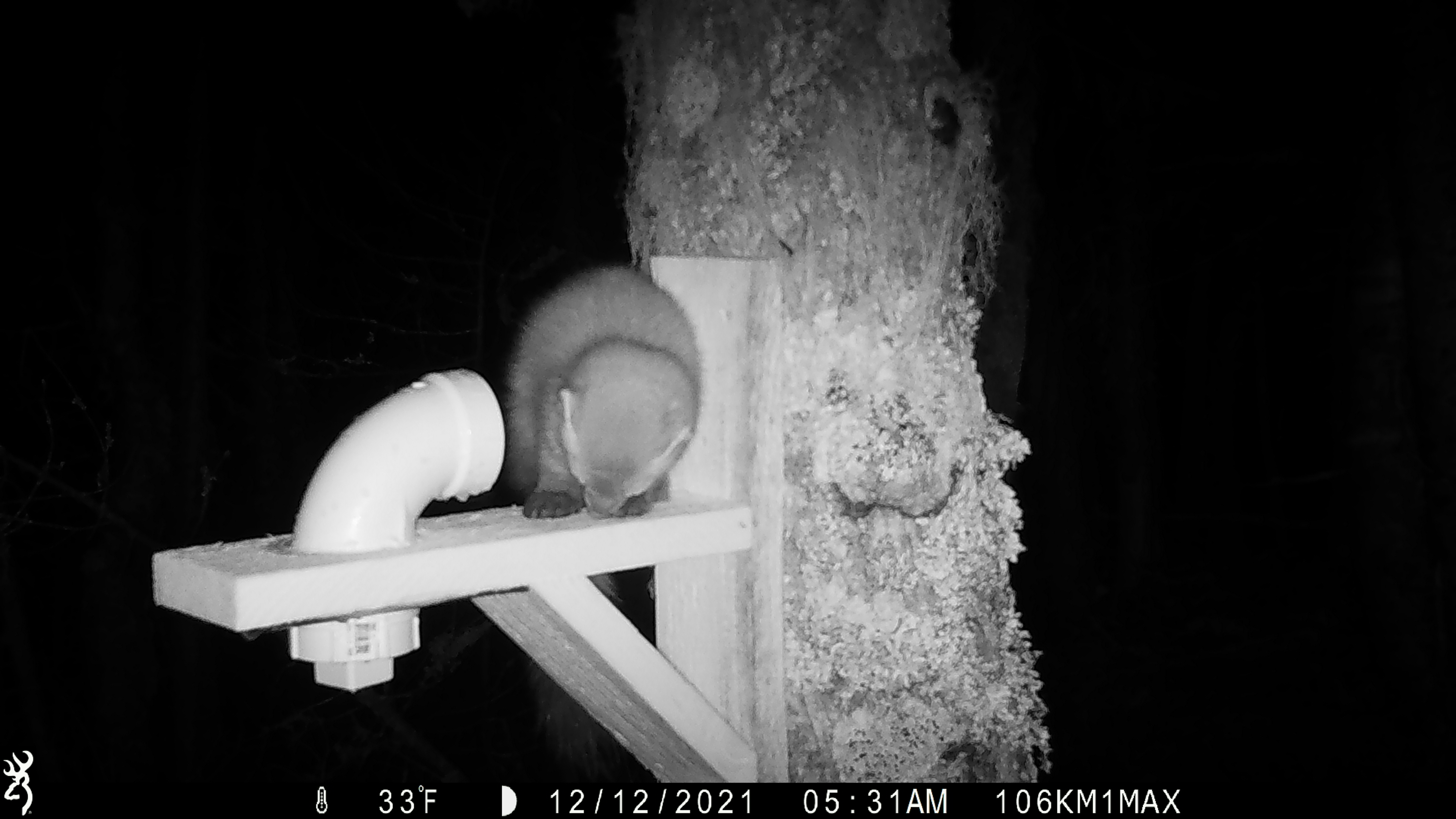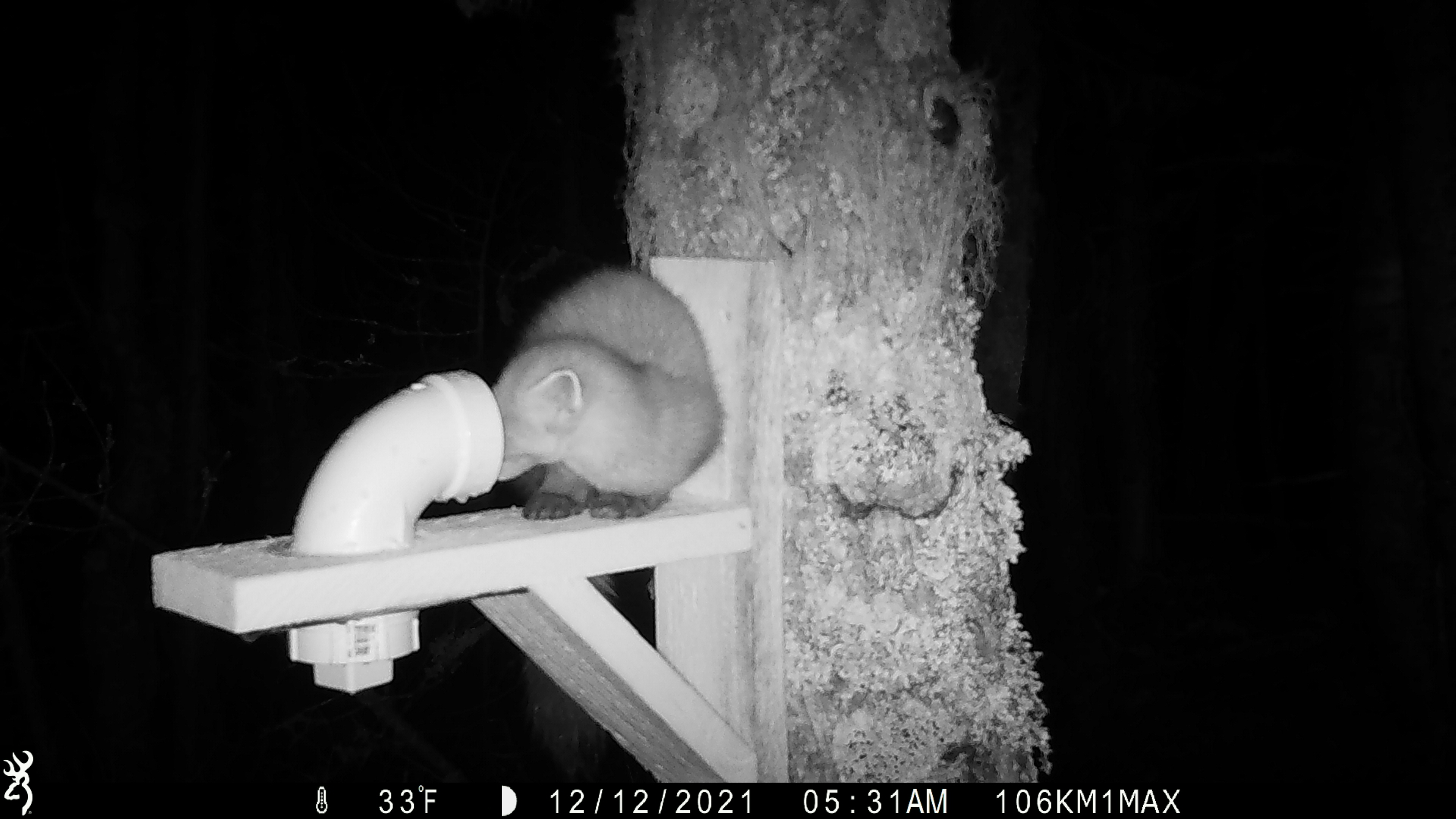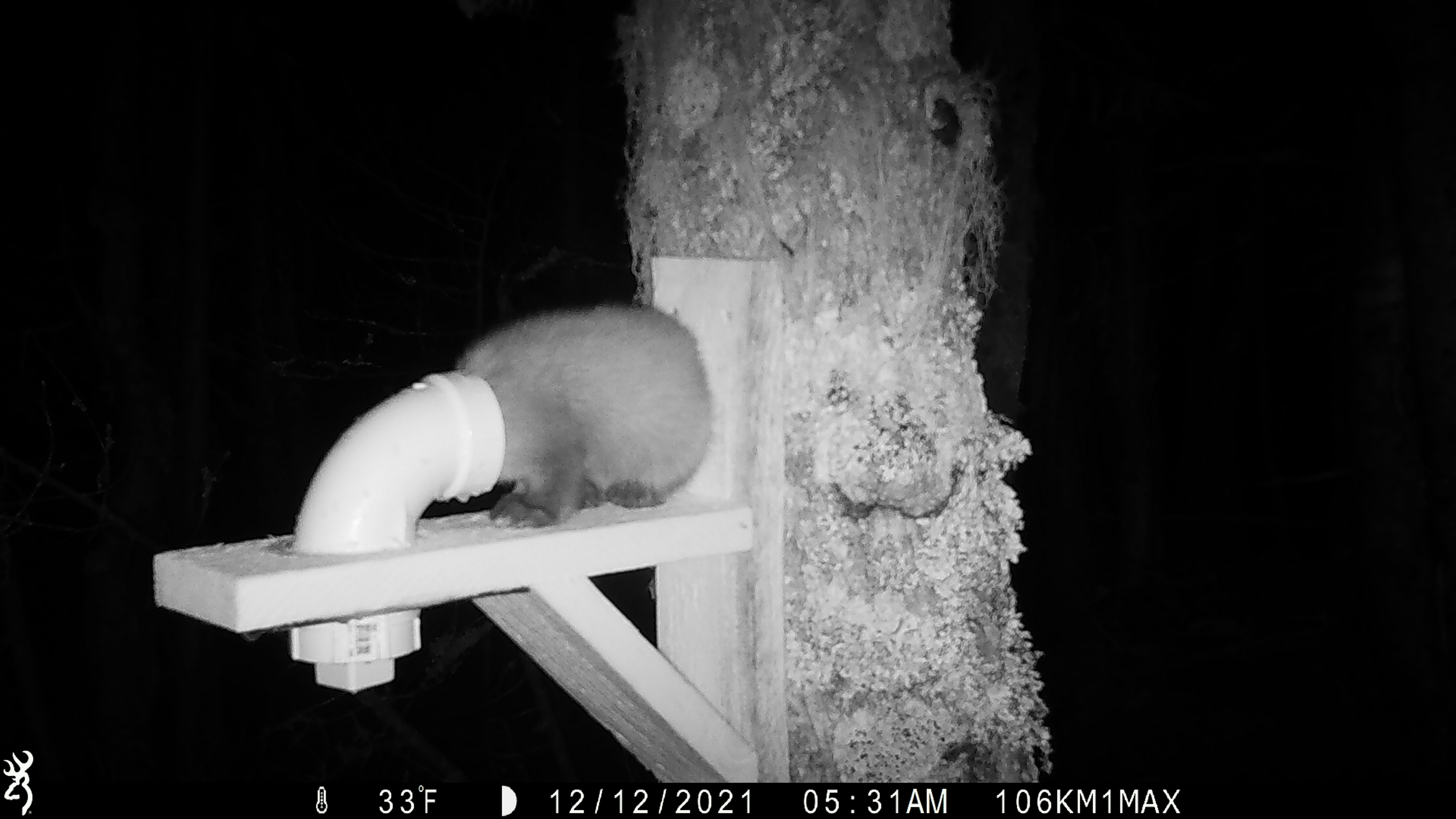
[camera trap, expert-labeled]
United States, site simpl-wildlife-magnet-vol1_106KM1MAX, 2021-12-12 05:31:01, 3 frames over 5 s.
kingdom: Animalia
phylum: Chordata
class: Mammalia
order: Carnivora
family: Mustelidae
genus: Martes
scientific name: Martes americana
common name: american marten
American marten (Martes americana).